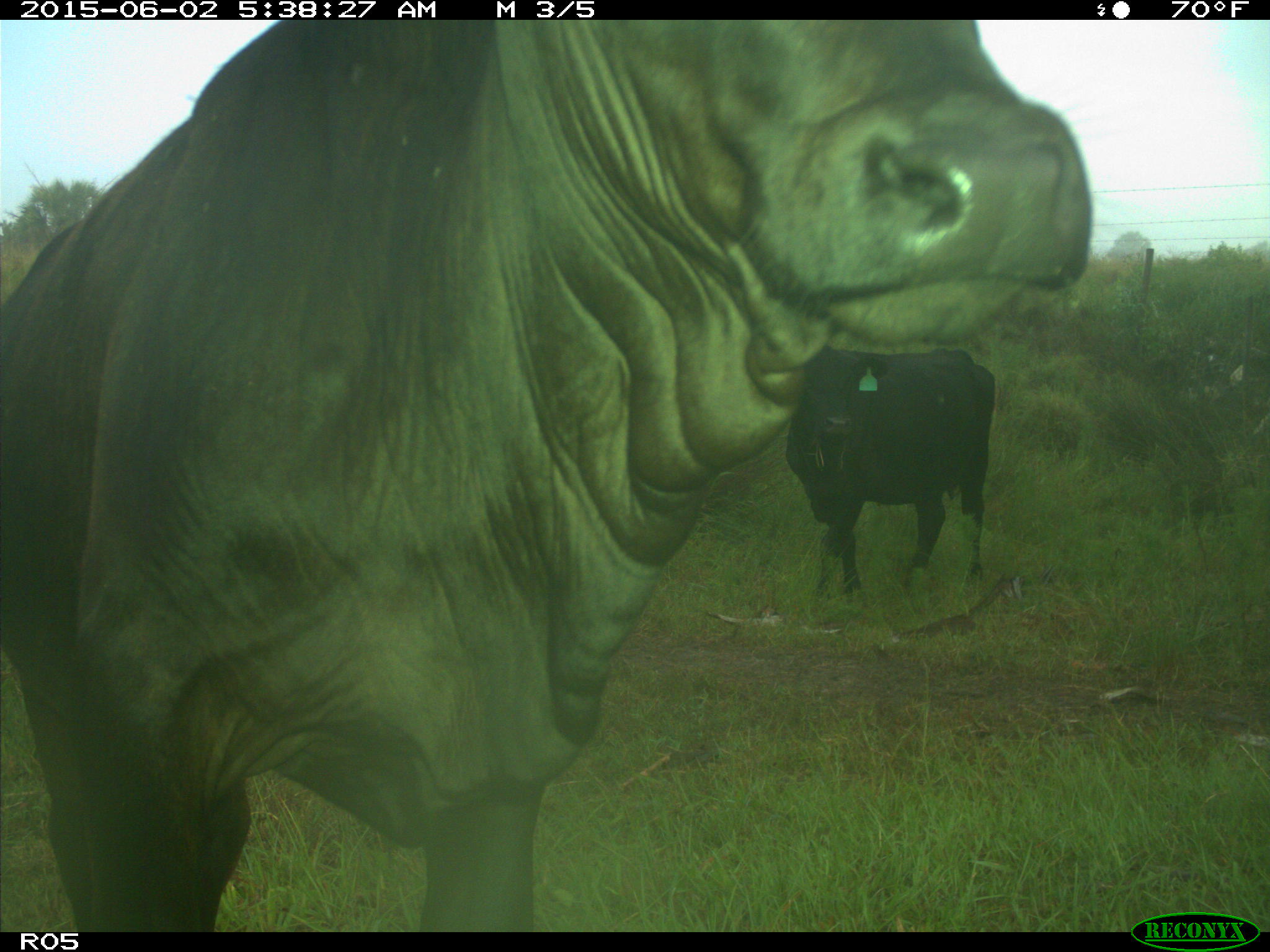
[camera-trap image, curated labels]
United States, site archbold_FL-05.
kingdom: Animalia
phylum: Chordata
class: Mammalia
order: Artiodactyla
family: Bovidae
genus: Bos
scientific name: Bos taurus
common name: domestic cow